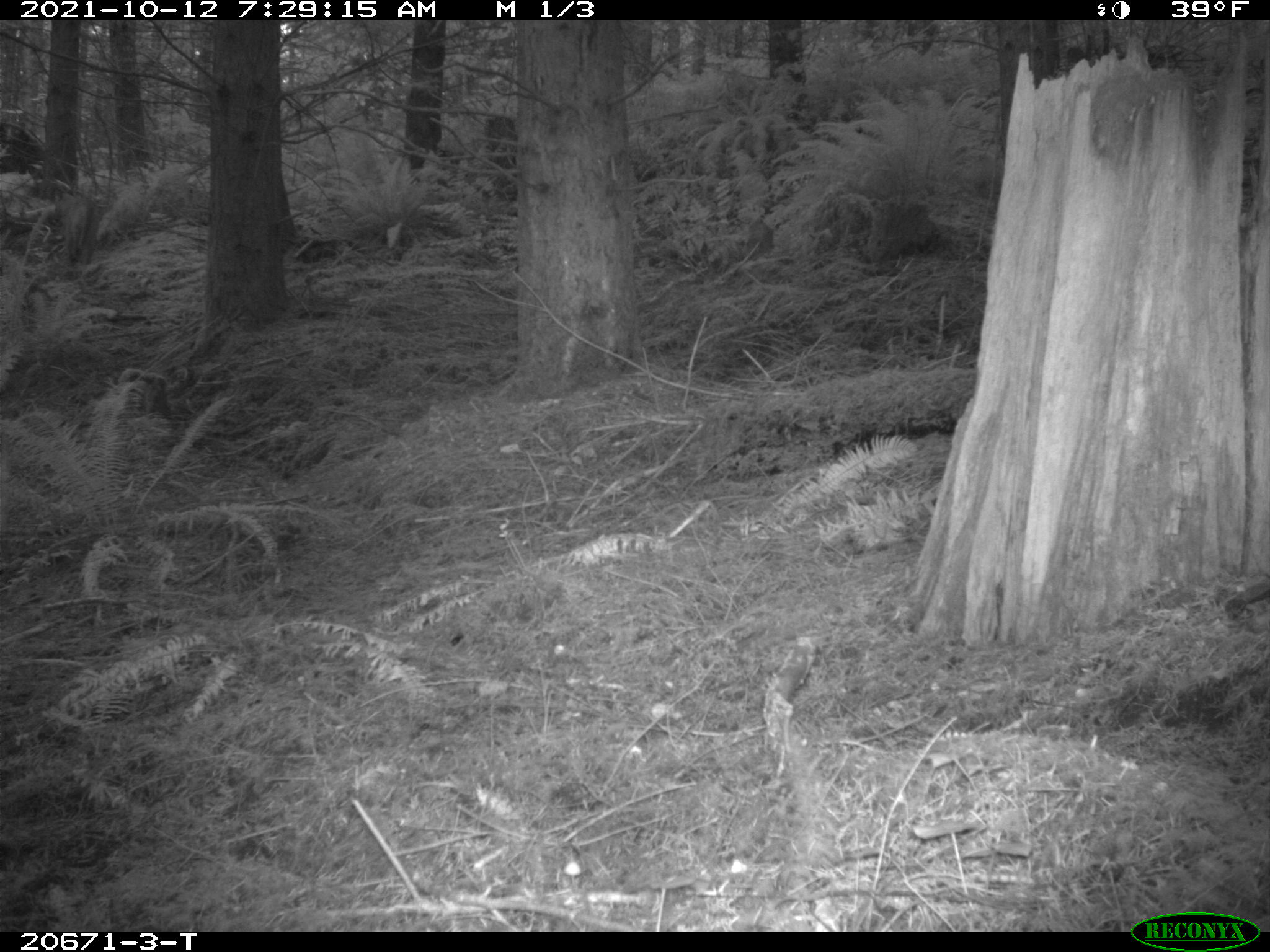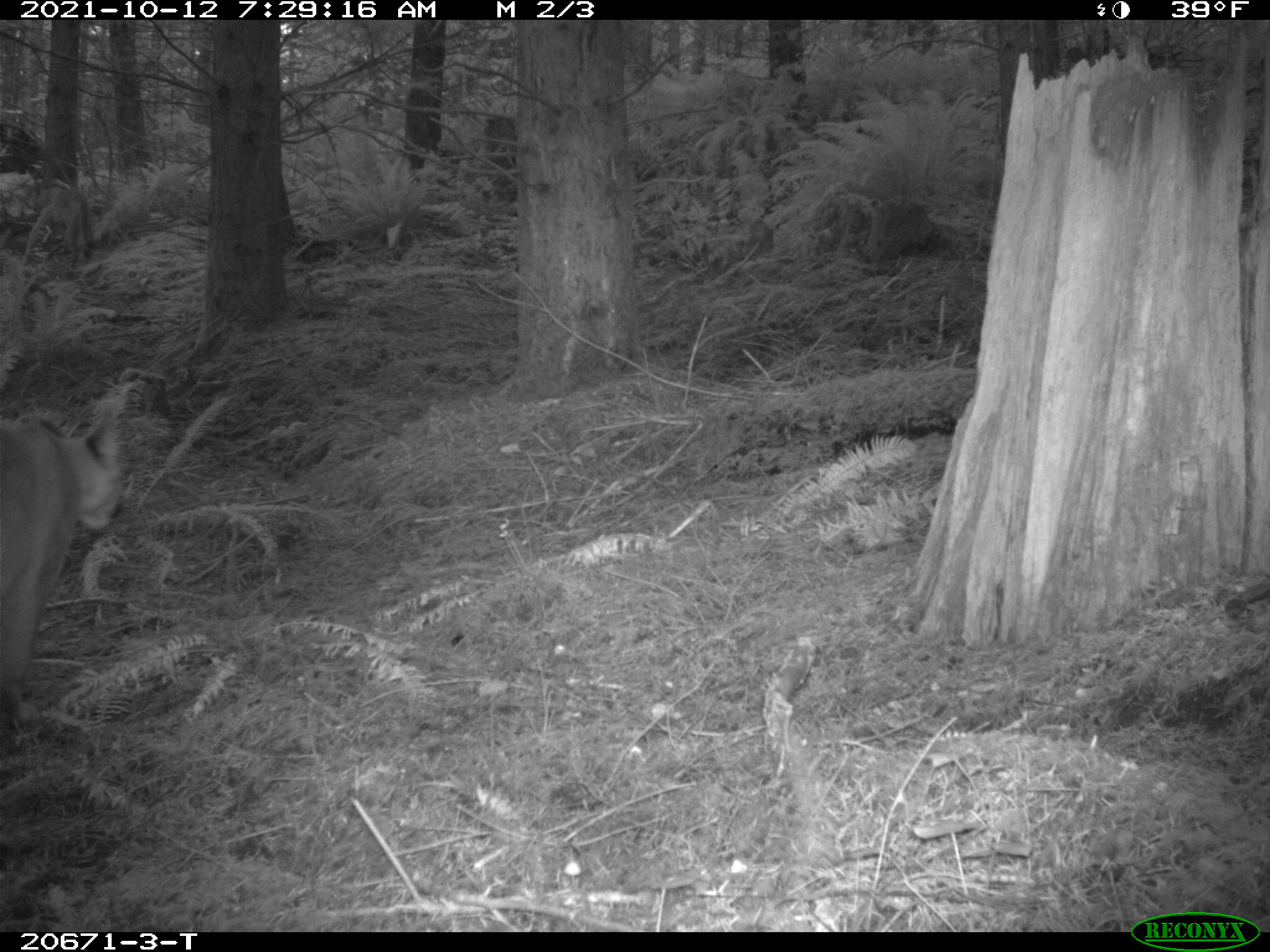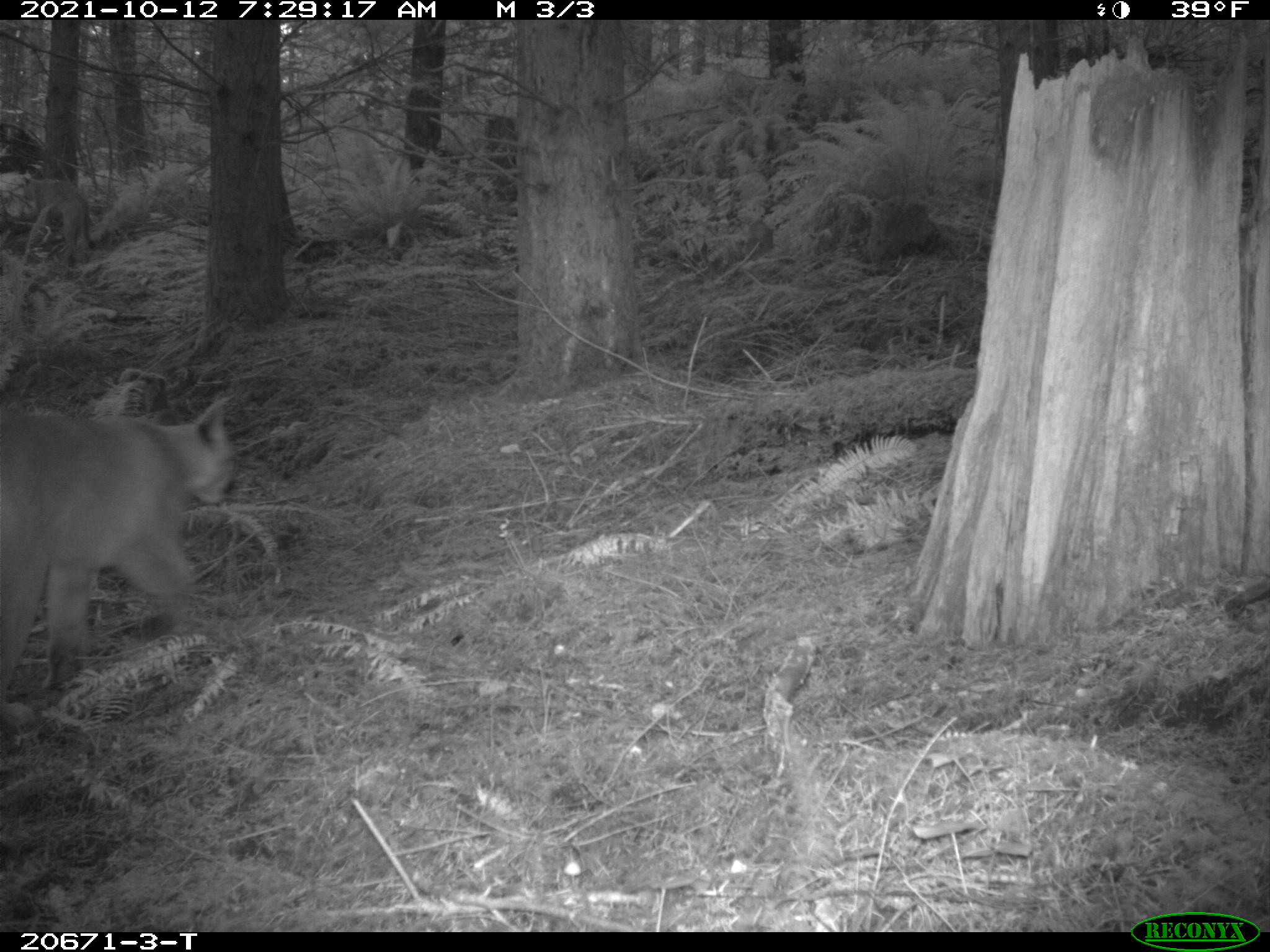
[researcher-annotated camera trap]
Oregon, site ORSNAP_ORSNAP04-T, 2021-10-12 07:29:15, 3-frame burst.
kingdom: Animalia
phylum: Chordata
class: Mammalia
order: Carnivora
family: Felidae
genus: Puma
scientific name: Puma concolor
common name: cougar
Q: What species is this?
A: Cougar (Puma concolor).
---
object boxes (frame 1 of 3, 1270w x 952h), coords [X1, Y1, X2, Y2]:
cougar: [38, 180, 115, 282]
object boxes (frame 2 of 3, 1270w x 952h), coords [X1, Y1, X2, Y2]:
cougar: [5, 393, 130, 712]; [15, 178, 112, 279]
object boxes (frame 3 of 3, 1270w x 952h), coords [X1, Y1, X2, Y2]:
cougar: [2, 394, 244, 696]; [21, 177, 104, 263]